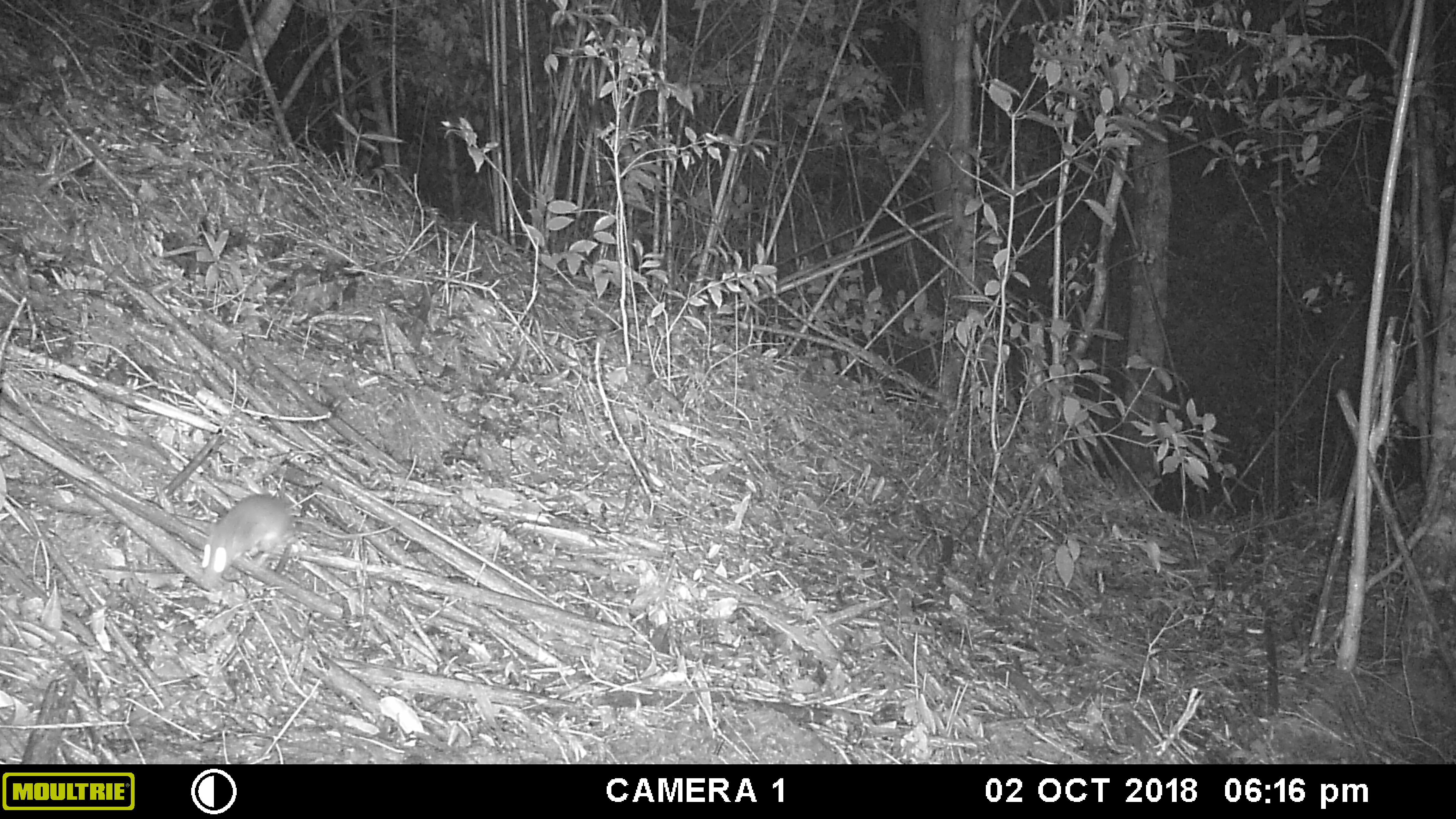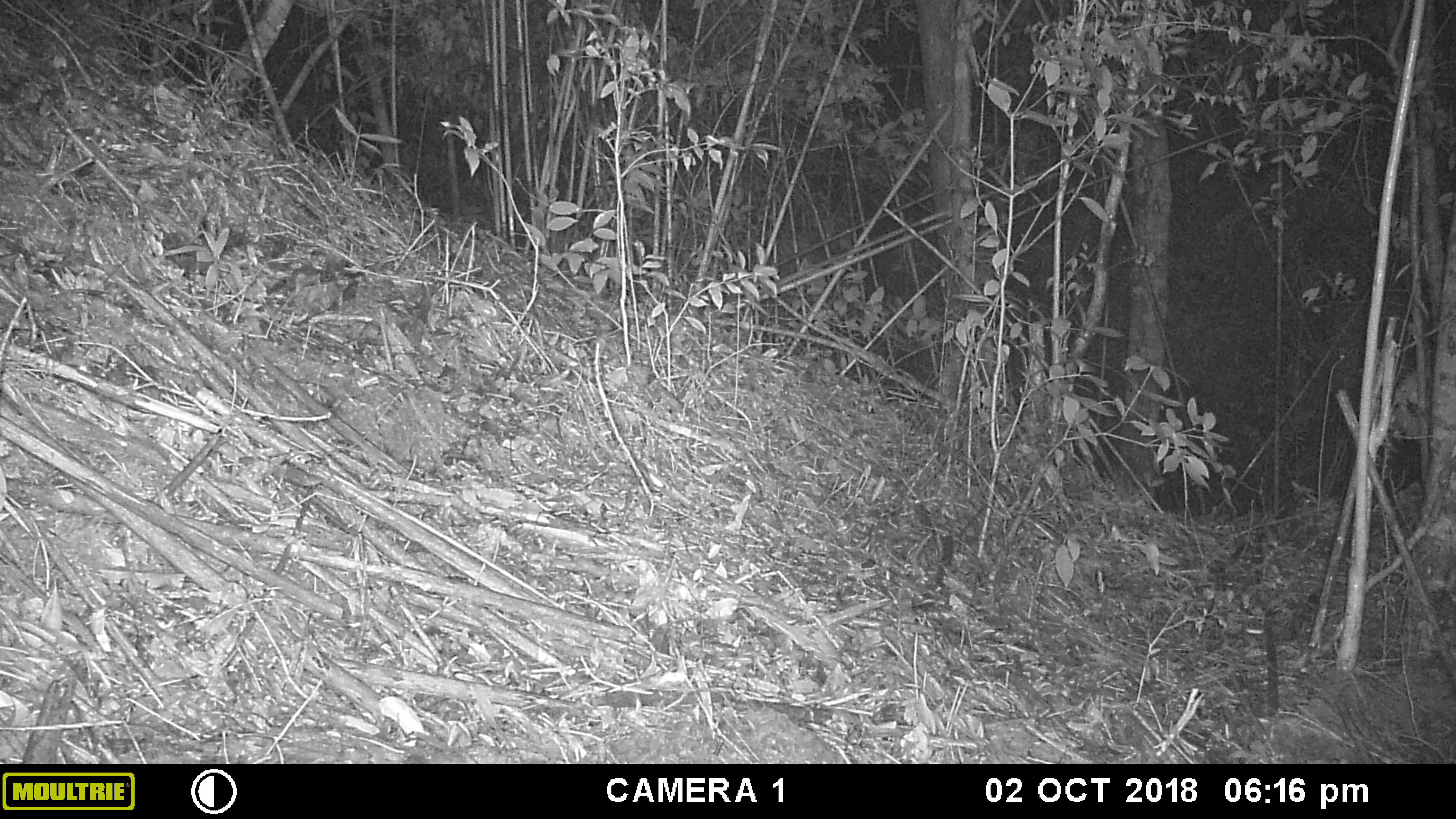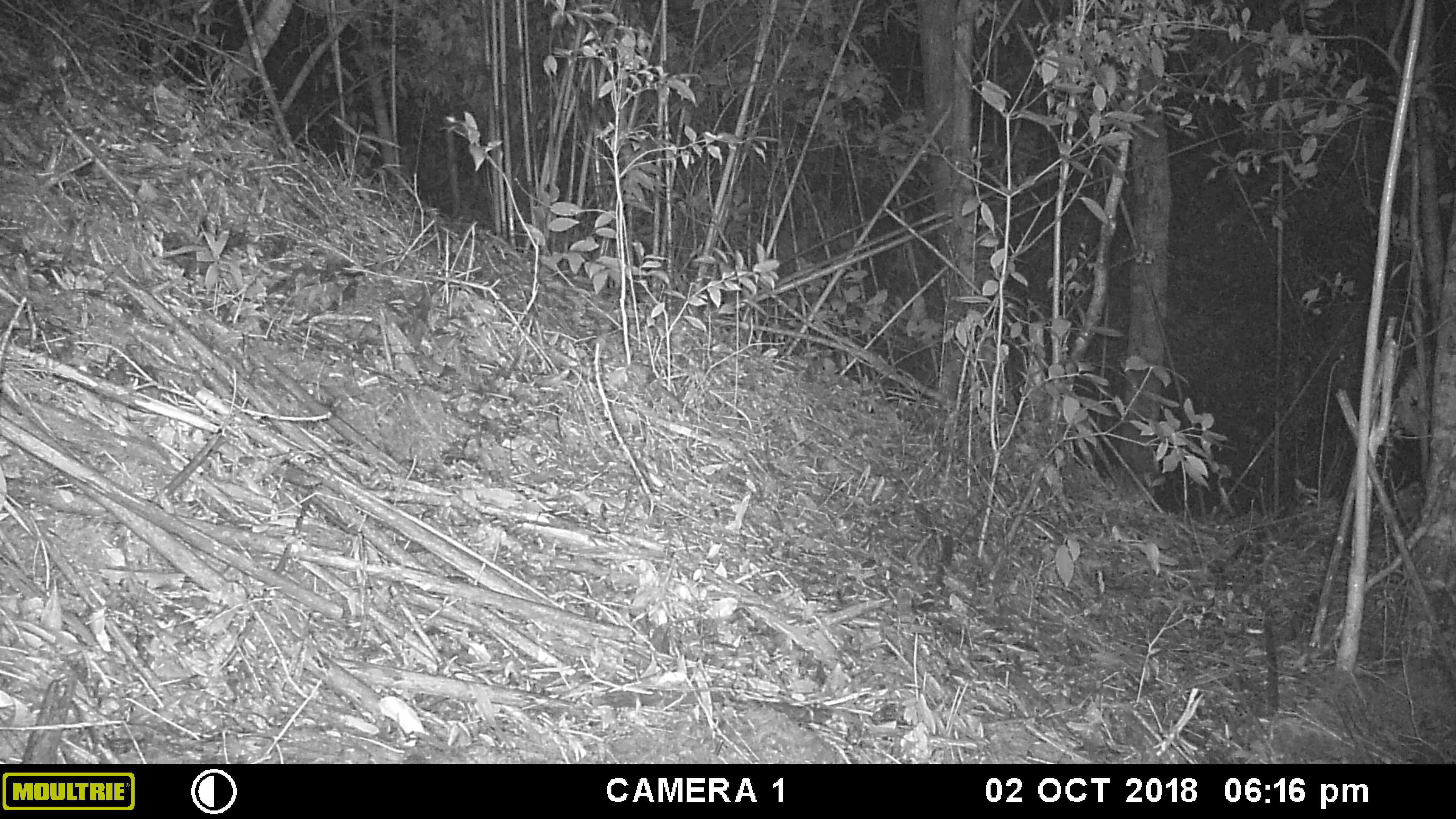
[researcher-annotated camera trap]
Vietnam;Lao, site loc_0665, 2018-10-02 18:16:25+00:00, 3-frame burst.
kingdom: Animalia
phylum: Chordata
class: Mammalia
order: Rodentia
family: Muridae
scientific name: Muridae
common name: old-world mice and rats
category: unidentified murid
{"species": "unidentified murid (old-world mice and rats) (Muridae)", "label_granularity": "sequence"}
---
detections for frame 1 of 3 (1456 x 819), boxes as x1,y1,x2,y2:
unidentified murid: 197,492,403,589